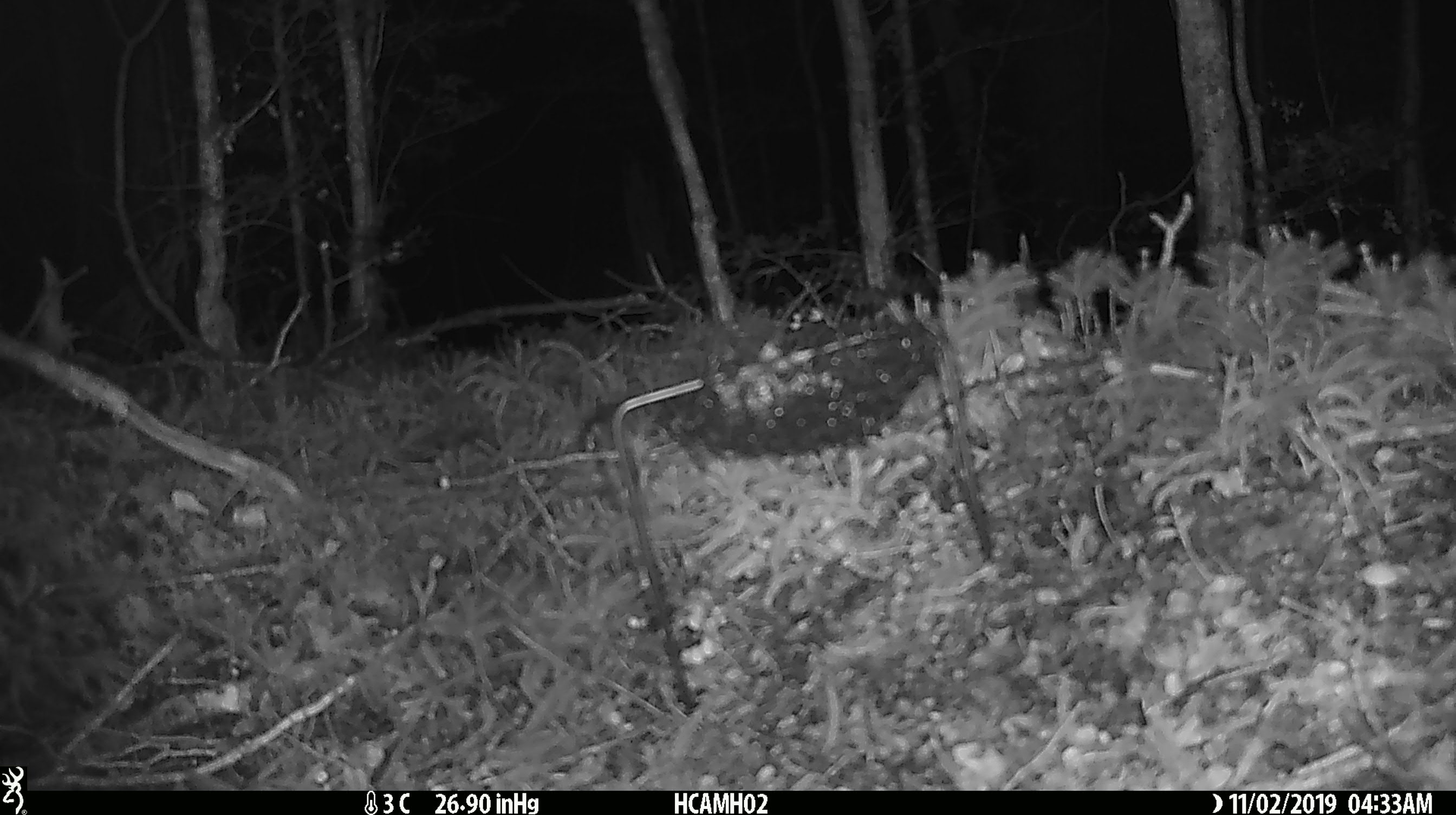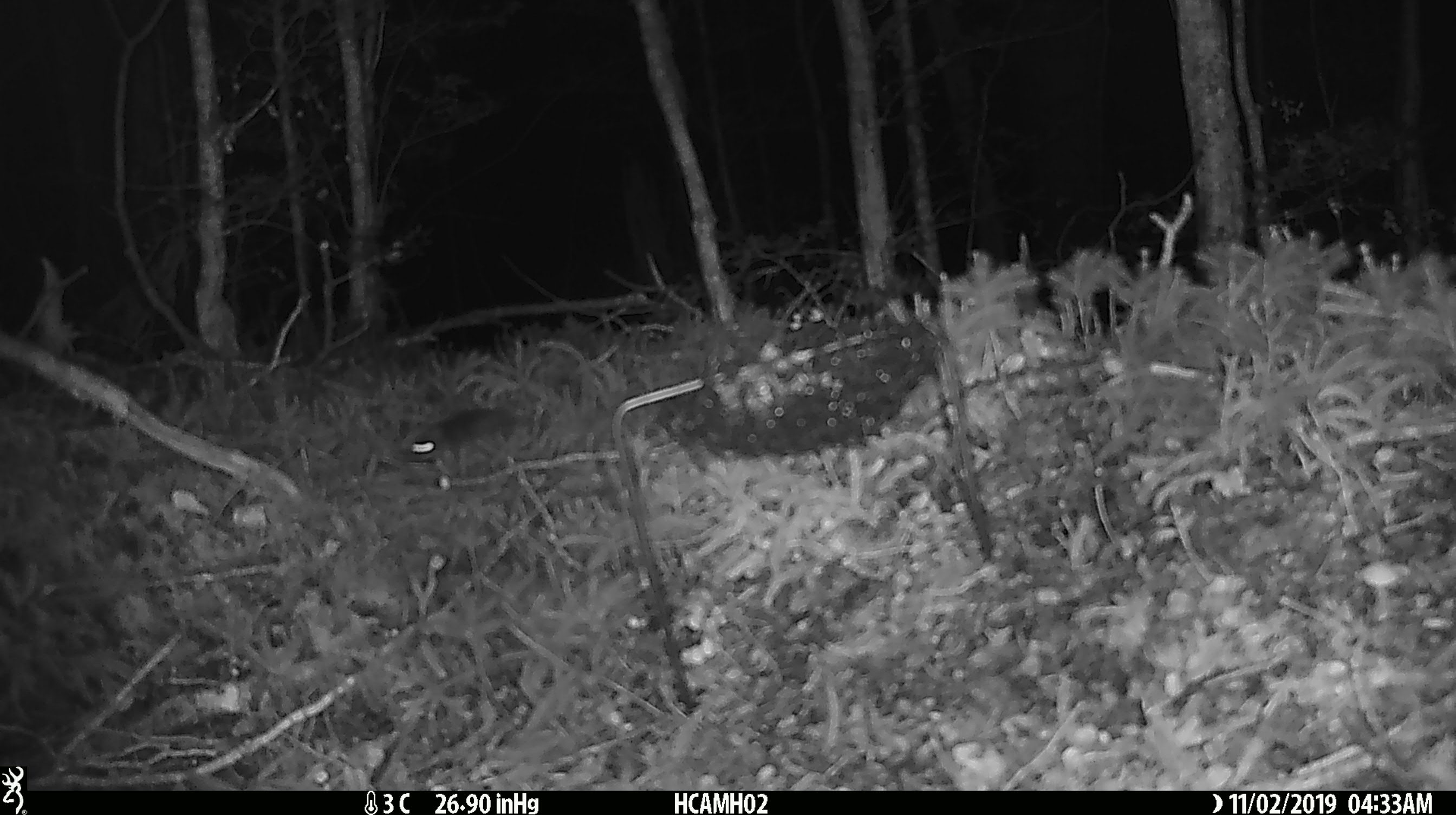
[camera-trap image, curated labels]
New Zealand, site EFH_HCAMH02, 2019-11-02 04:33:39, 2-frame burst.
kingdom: Animalia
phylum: Chordata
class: Mammalia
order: Rodentia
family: Muridae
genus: Mus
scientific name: Mus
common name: mouse